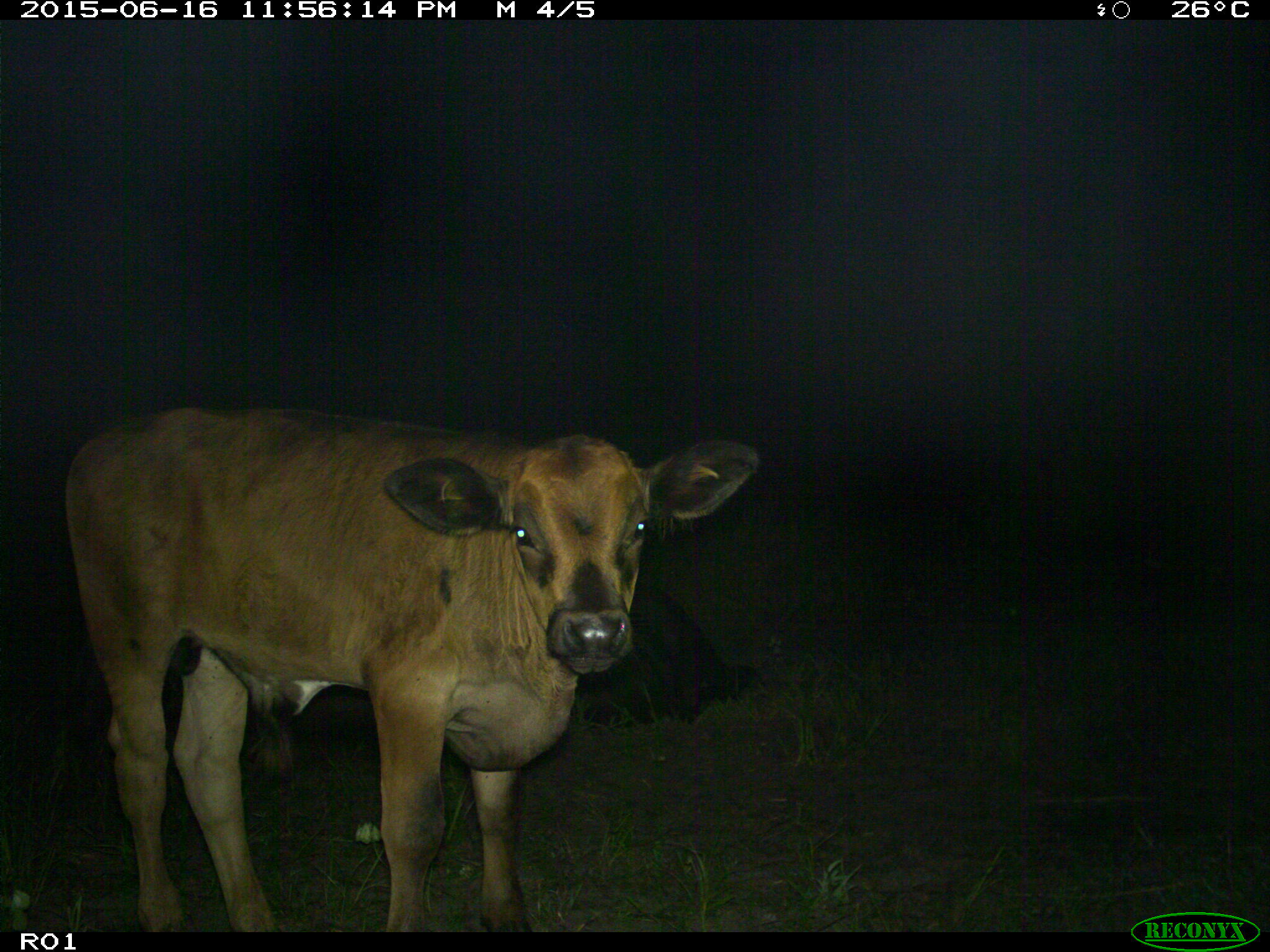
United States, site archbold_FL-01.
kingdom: Animalia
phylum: Chordata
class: Mammalia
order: Artiodactyla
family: Bovidae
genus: Bos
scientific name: Bos taurus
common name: domestic cow